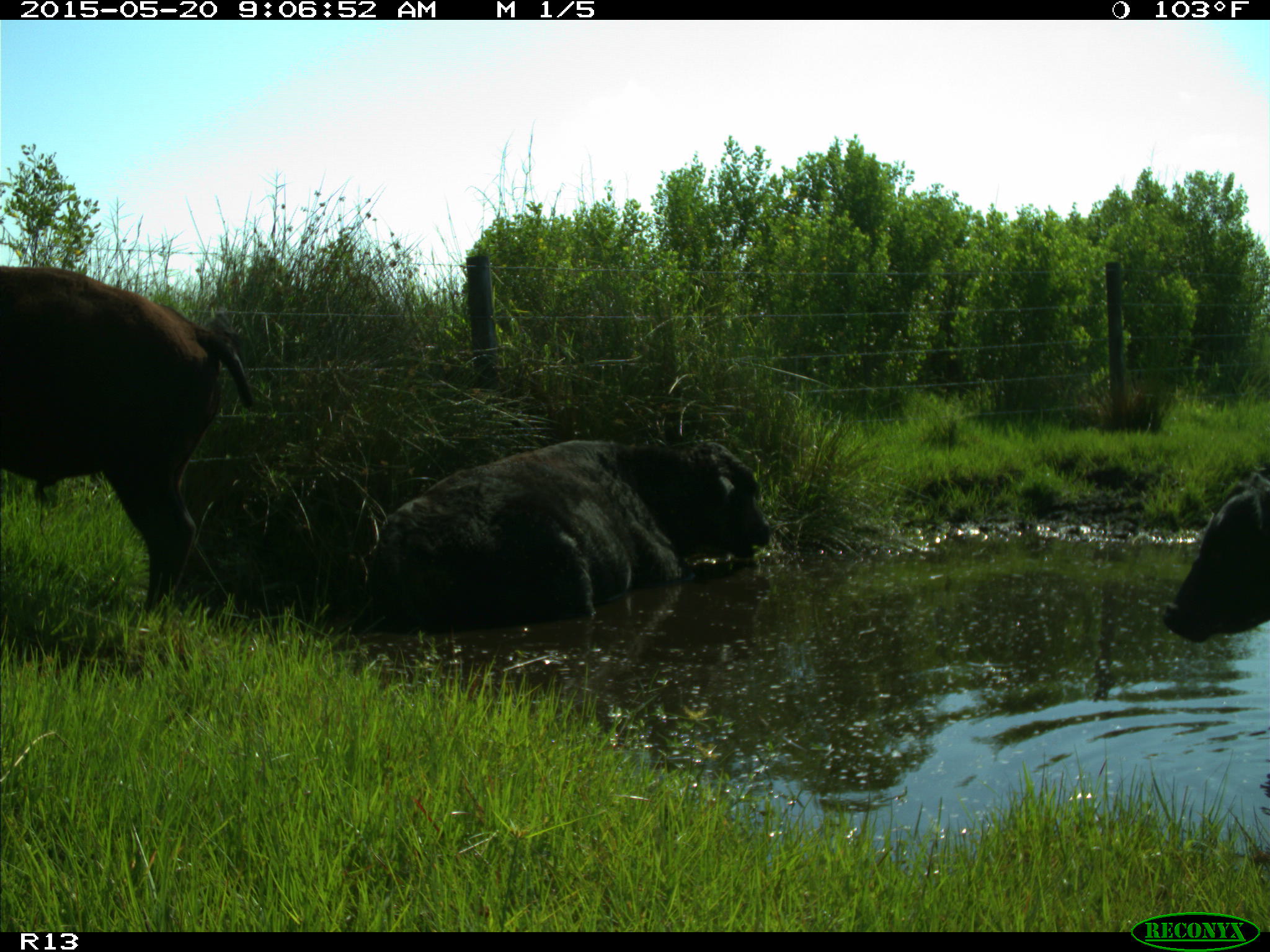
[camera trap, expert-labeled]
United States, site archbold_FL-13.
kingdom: Animalia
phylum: Chordata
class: Mammalia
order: Artiodactyla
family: Bovidae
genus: Bos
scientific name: Bos taurus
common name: domestic cow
Bos taurus (domestic cow).